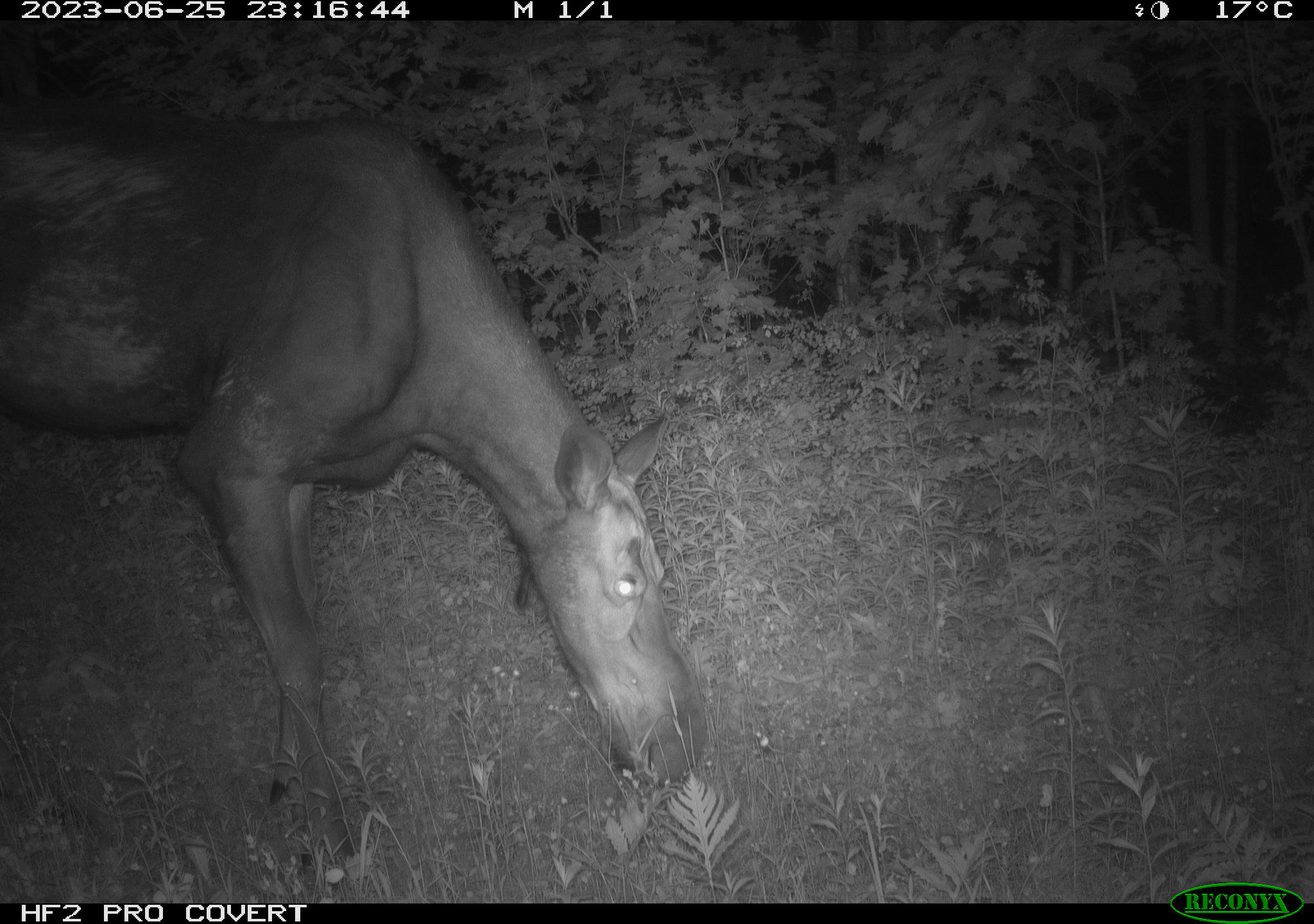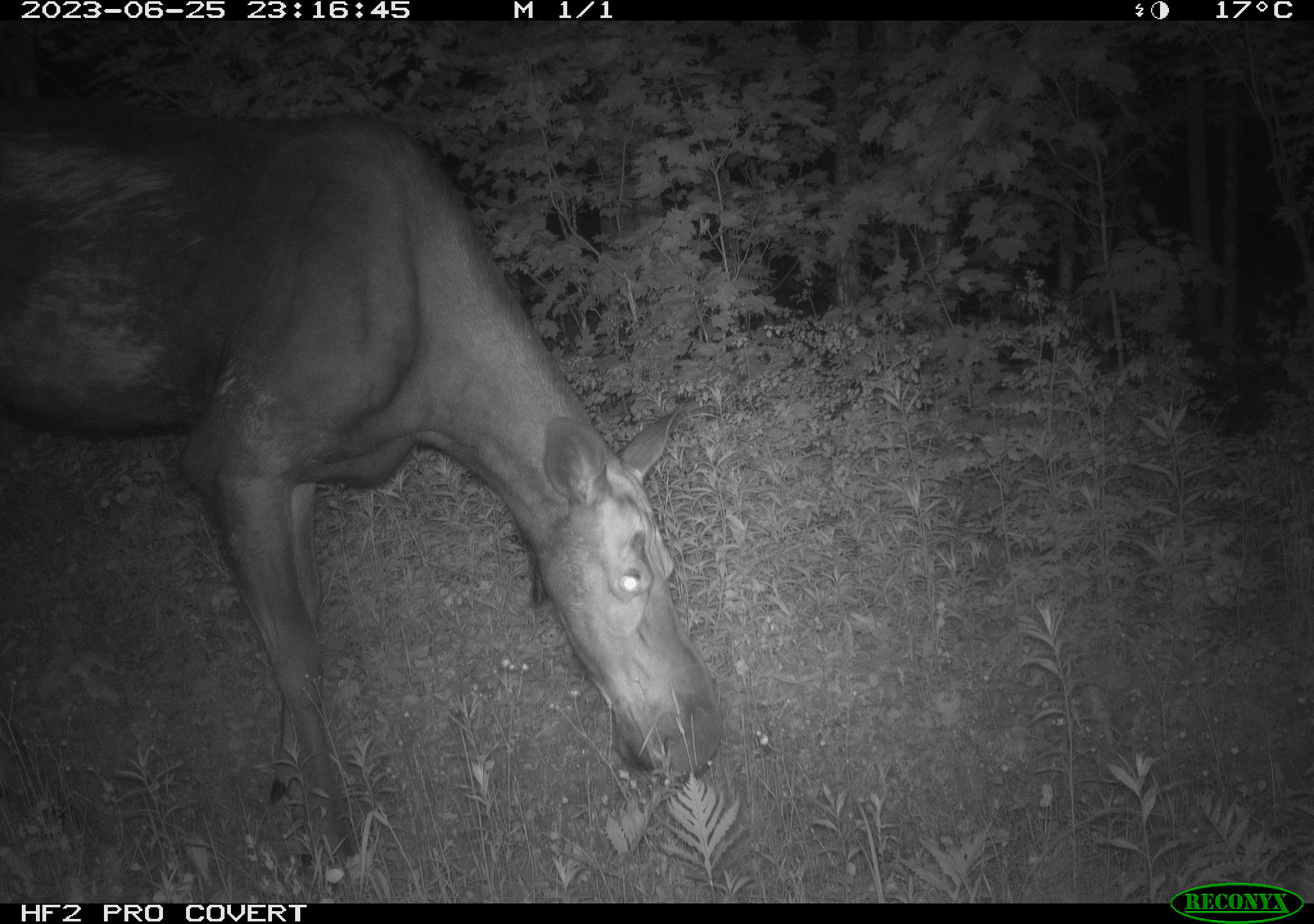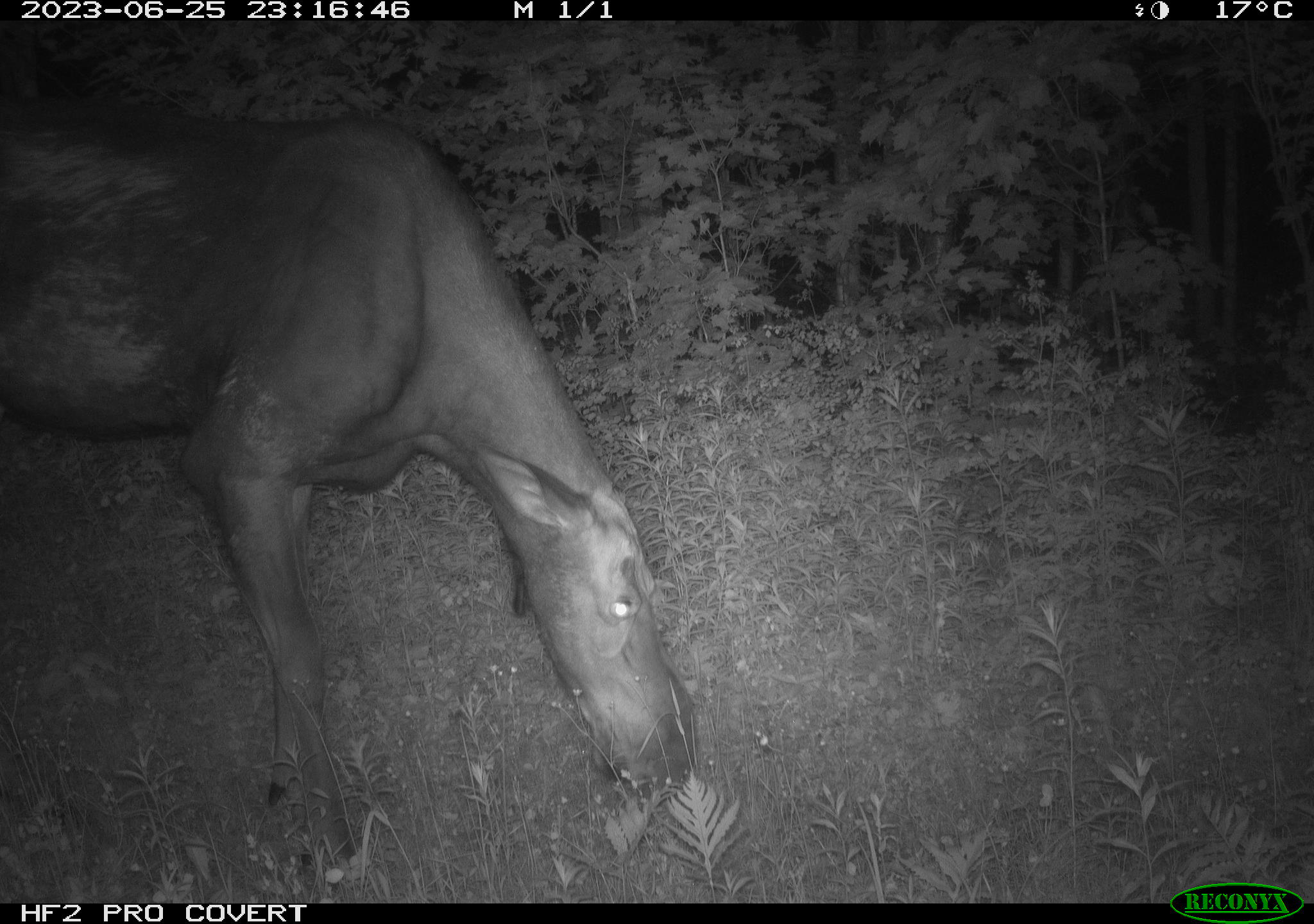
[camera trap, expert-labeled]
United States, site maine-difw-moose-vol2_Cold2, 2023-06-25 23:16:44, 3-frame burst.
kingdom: Animalia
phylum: Chordata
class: Mammalia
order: Artiodactyla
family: Cervidae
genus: Alces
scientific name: Alces alces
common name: moose